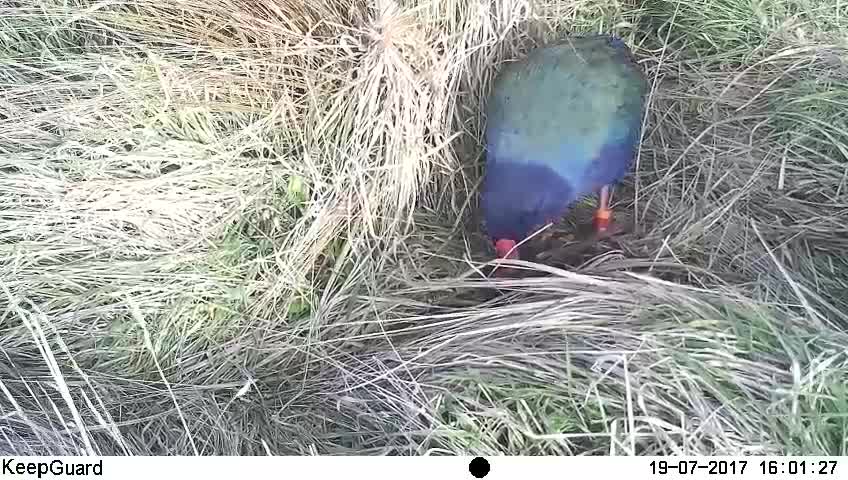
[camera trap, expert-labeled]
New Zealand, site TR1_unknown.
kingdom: Animalia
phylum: Chordata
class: Aves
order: Gruiformes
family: Rallidae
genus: Porphyrio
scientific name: Porphyrio mantelli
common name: takahe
Takahe (Porphyrio mantelli).